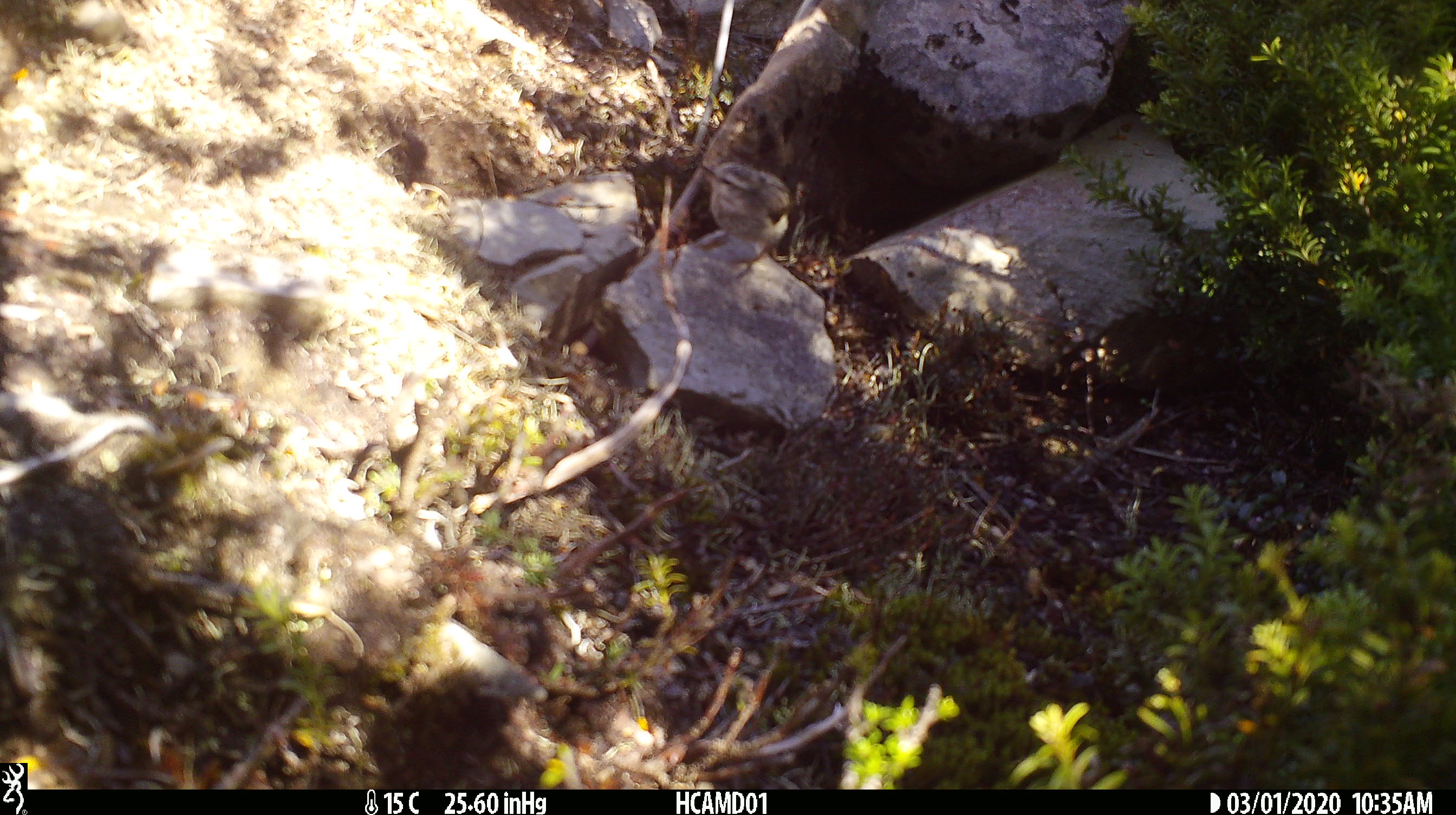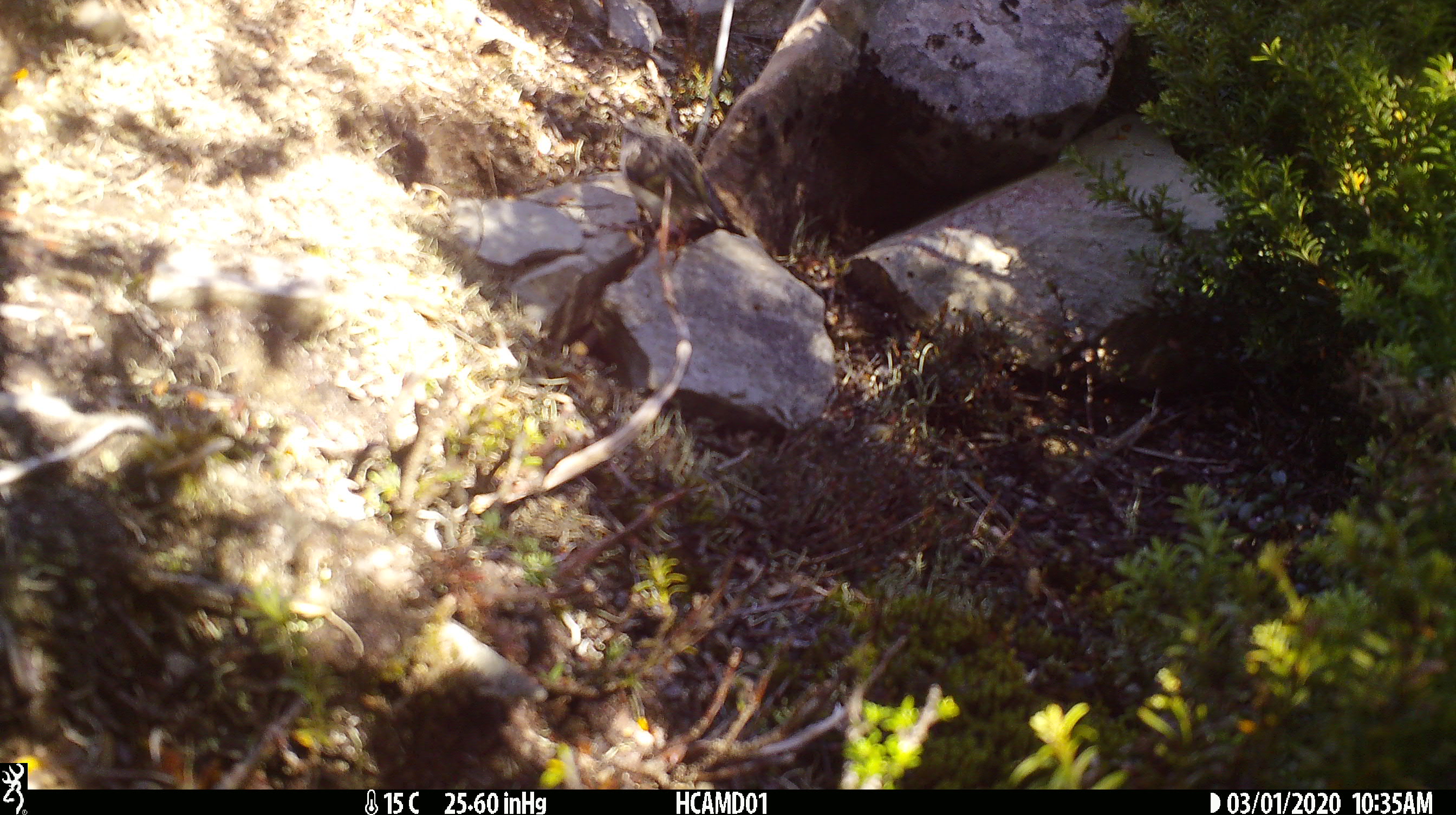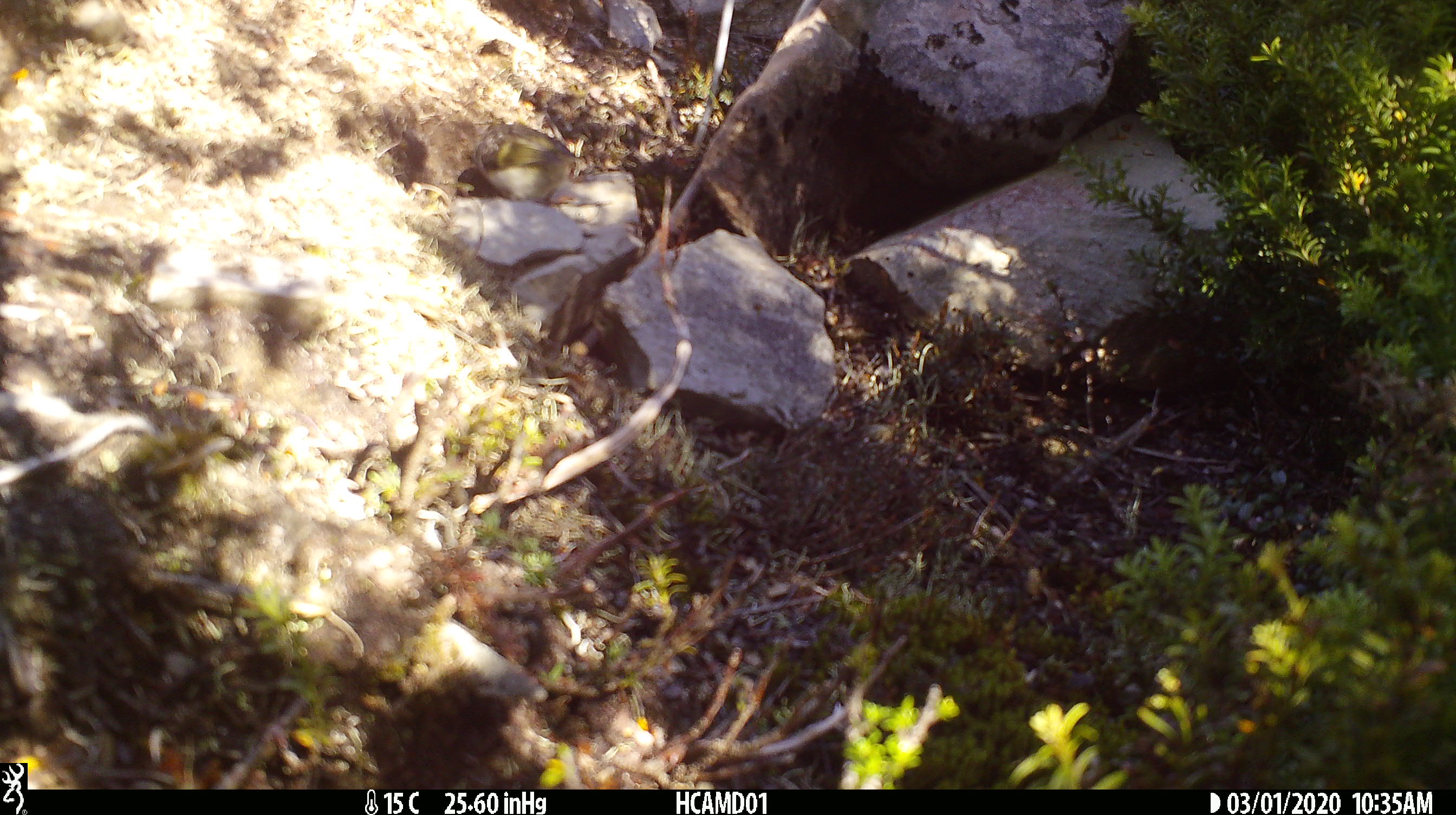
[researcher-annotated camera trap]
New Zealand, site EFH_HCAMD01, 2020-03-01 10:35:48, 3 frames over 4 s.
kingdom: Animalia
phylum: Chordata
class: Aves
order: Passeriformes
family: Acanthisittidae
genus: Acanthisitta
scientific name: Acanthisitta chloris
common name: rifleman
Rifleman (Acanthisitta chloris).